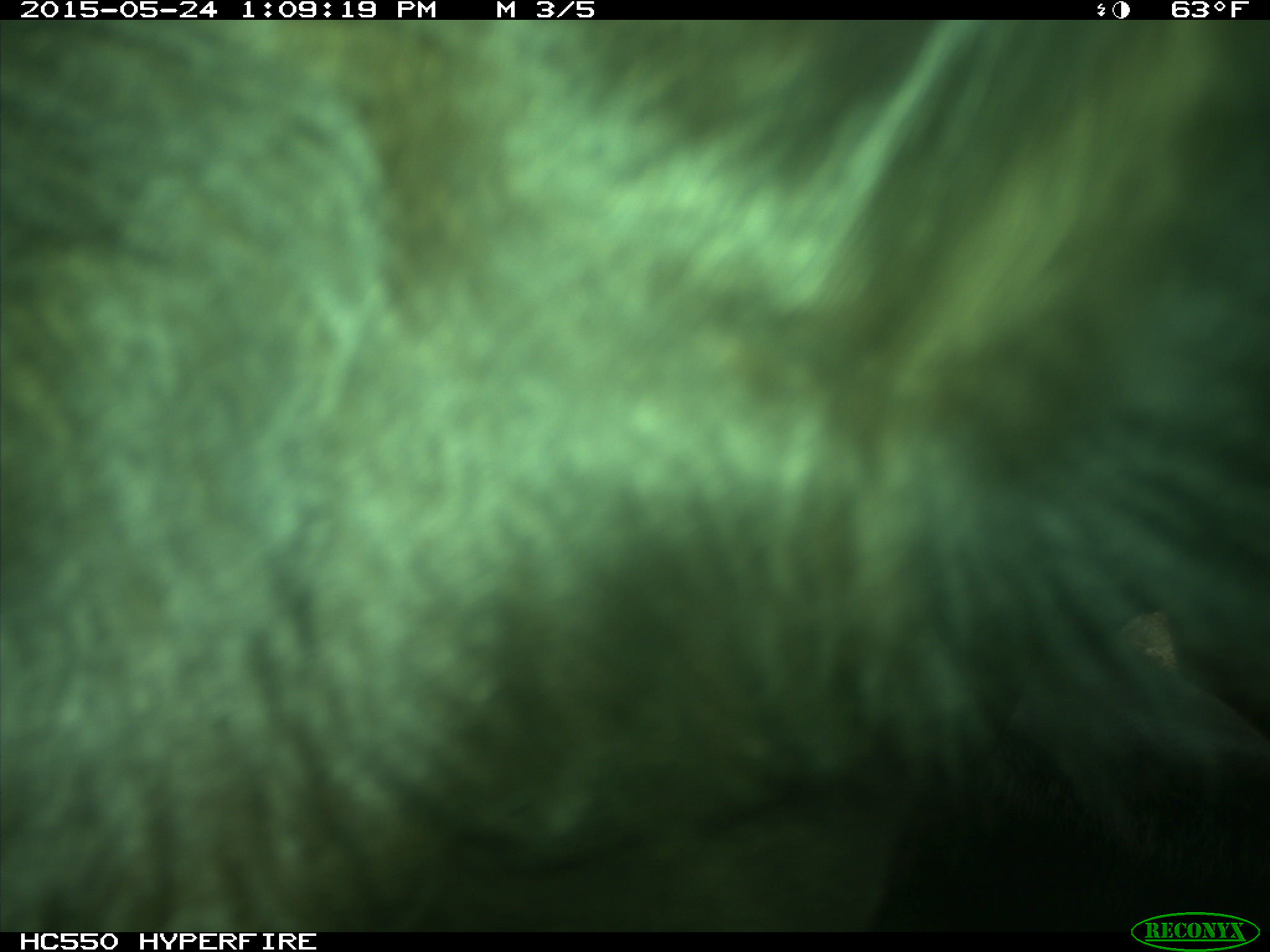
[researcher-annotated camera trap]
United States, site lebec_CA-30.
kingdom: Animalia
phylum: Chordata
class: Mammalia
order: Artiodactyla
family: Bovidae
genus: Bos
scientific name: Bos taurus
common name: domestic cow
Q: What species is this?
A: Bos taurus (domestic cow).